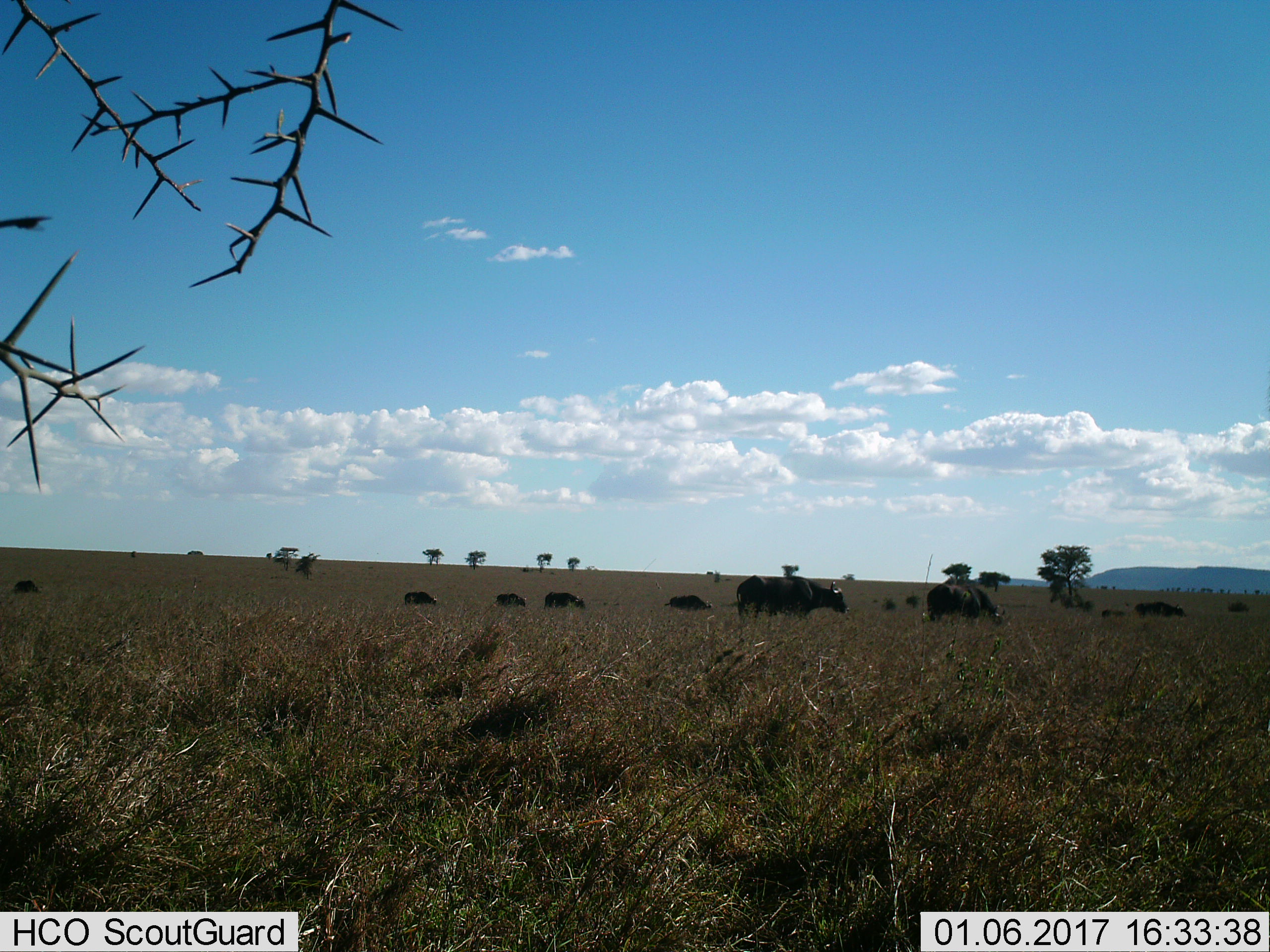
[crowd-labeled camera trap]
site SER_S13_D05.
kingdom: Animalia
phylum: Chordata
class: Mammalia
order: Artiodactyla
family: Bovidae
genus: Syncerus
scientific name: Syncerus caffer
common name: african buffalo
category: buffalo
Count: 10.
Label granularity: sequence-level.